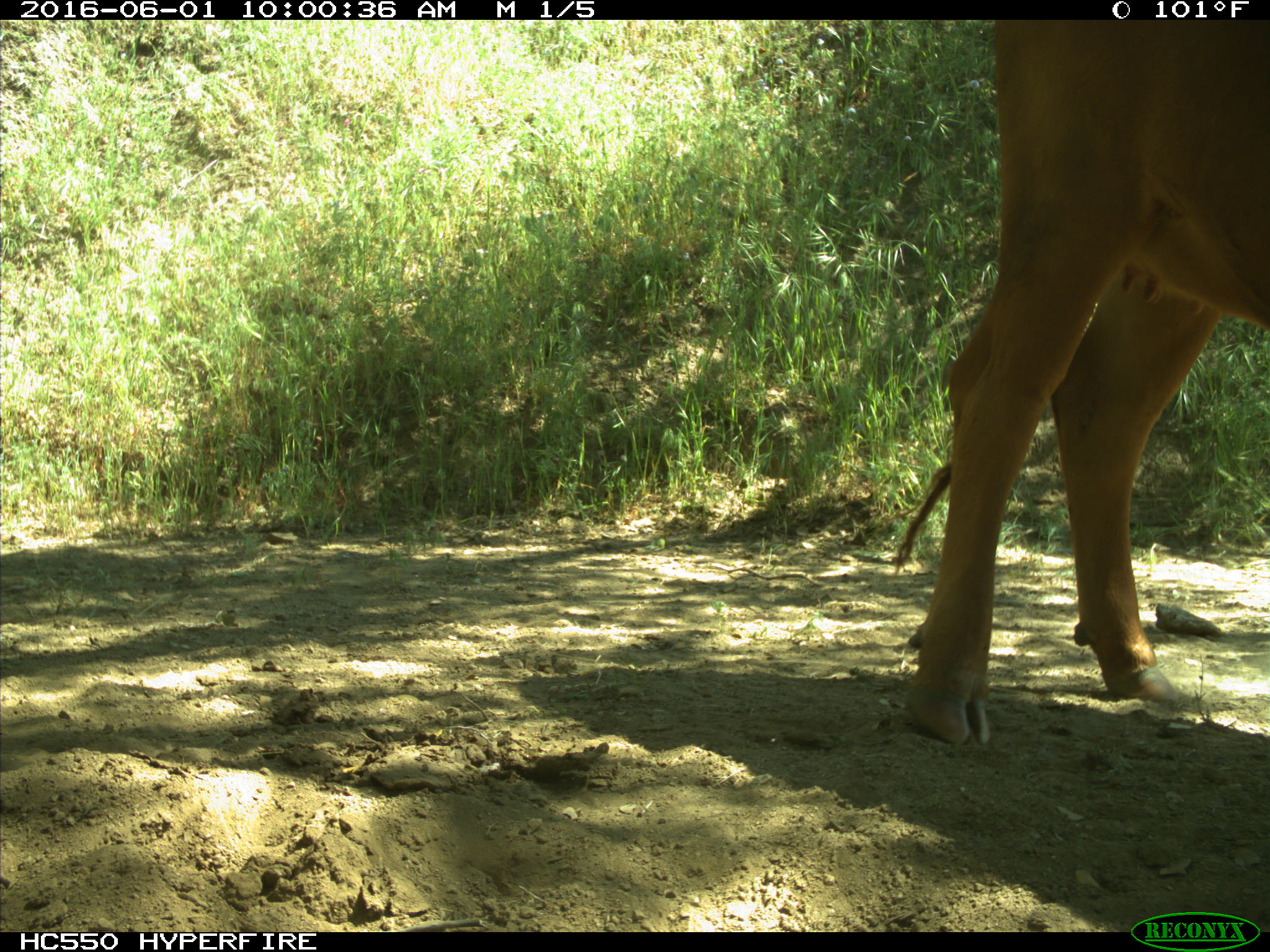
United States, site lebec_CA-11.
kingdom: Animalia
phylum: Chordata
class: Mammalia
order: Artiodactyla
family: Bovidae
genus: Bos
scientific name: Bos taurus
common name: domestic cow